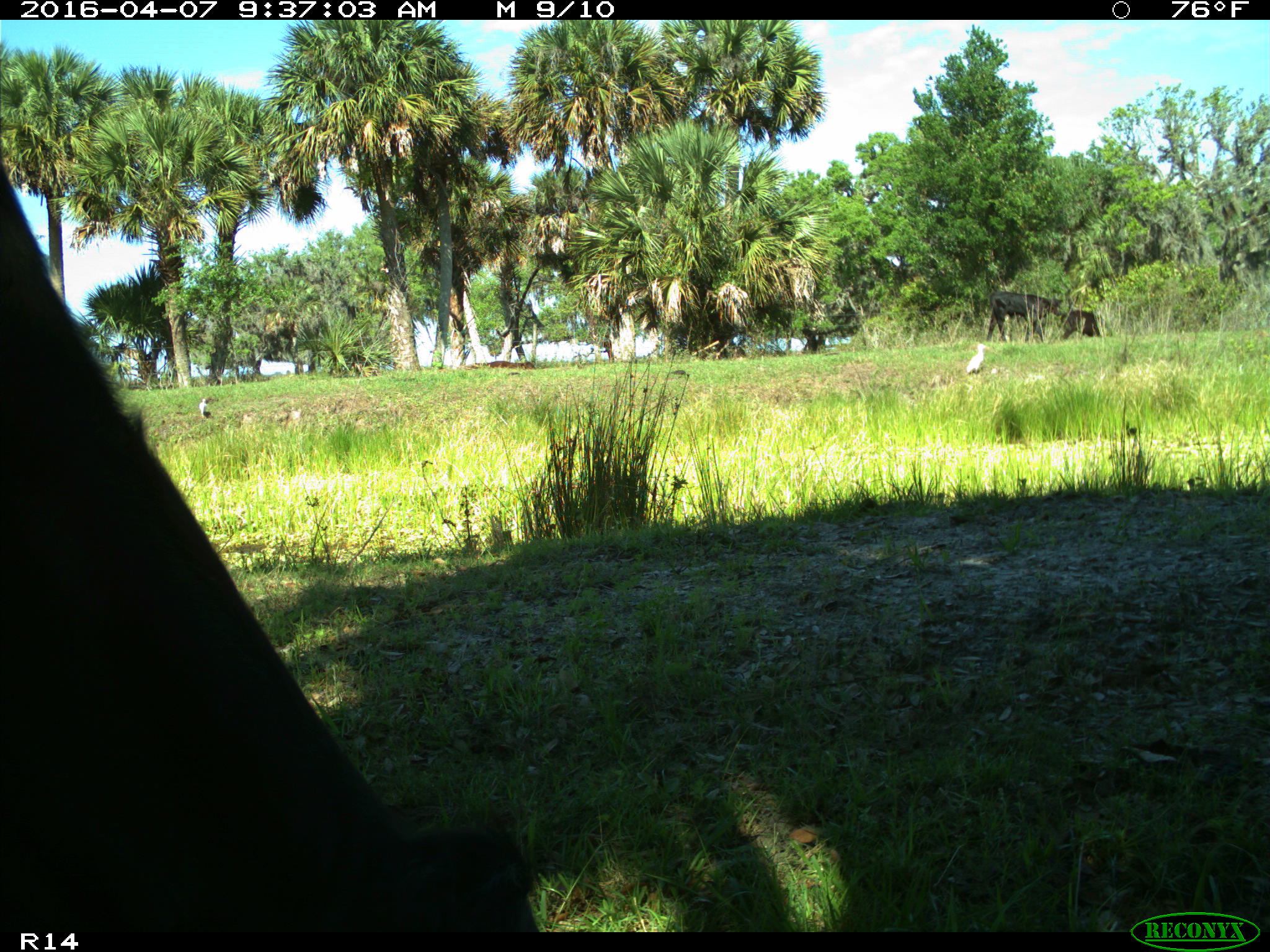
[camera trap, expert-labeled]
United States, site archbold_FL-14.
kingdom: Animalia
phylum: Chordata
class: Mammalia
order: Artiodactyla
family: Bovidae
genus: Bos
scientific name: Bos taurus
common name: domestic cow